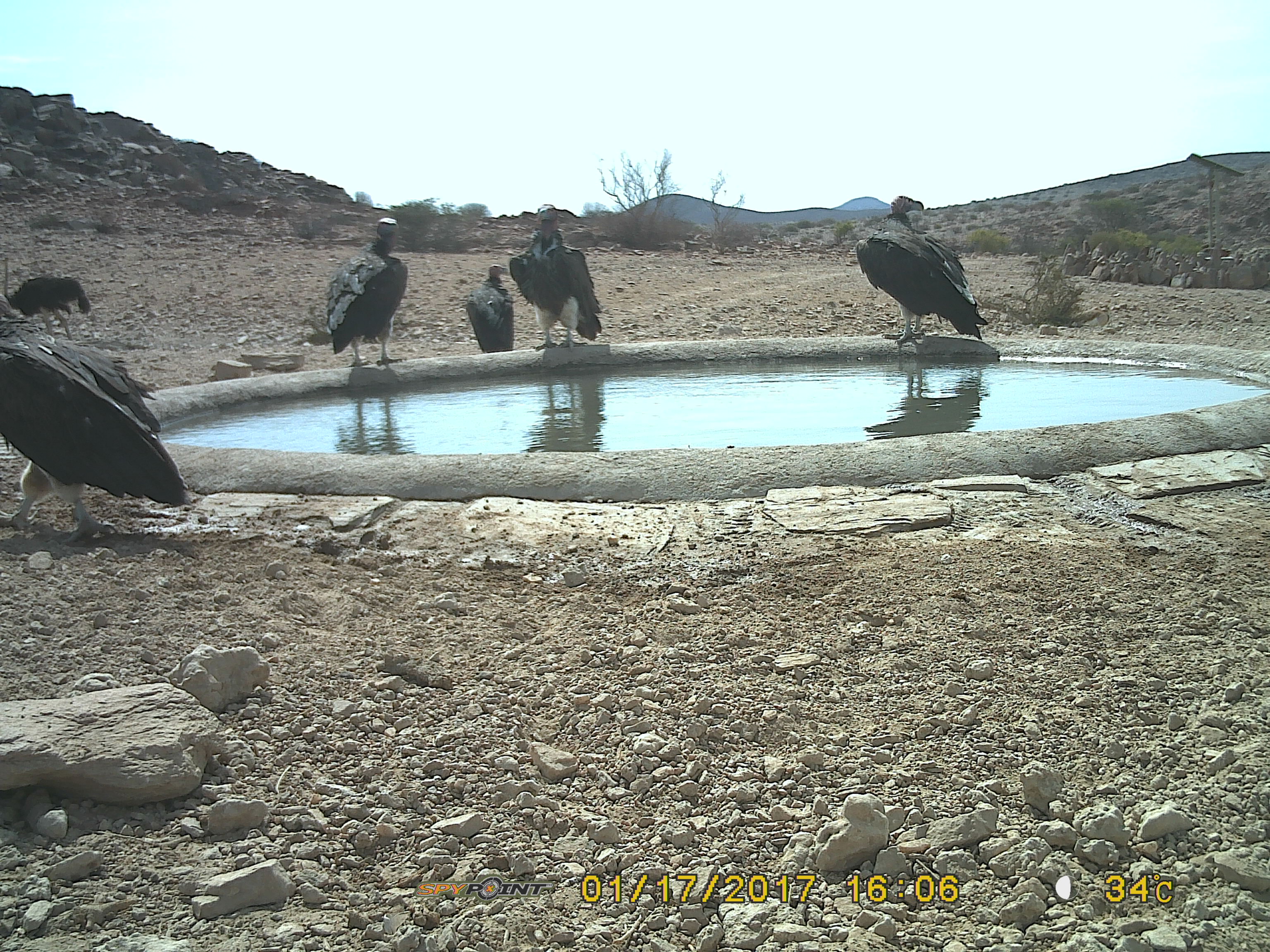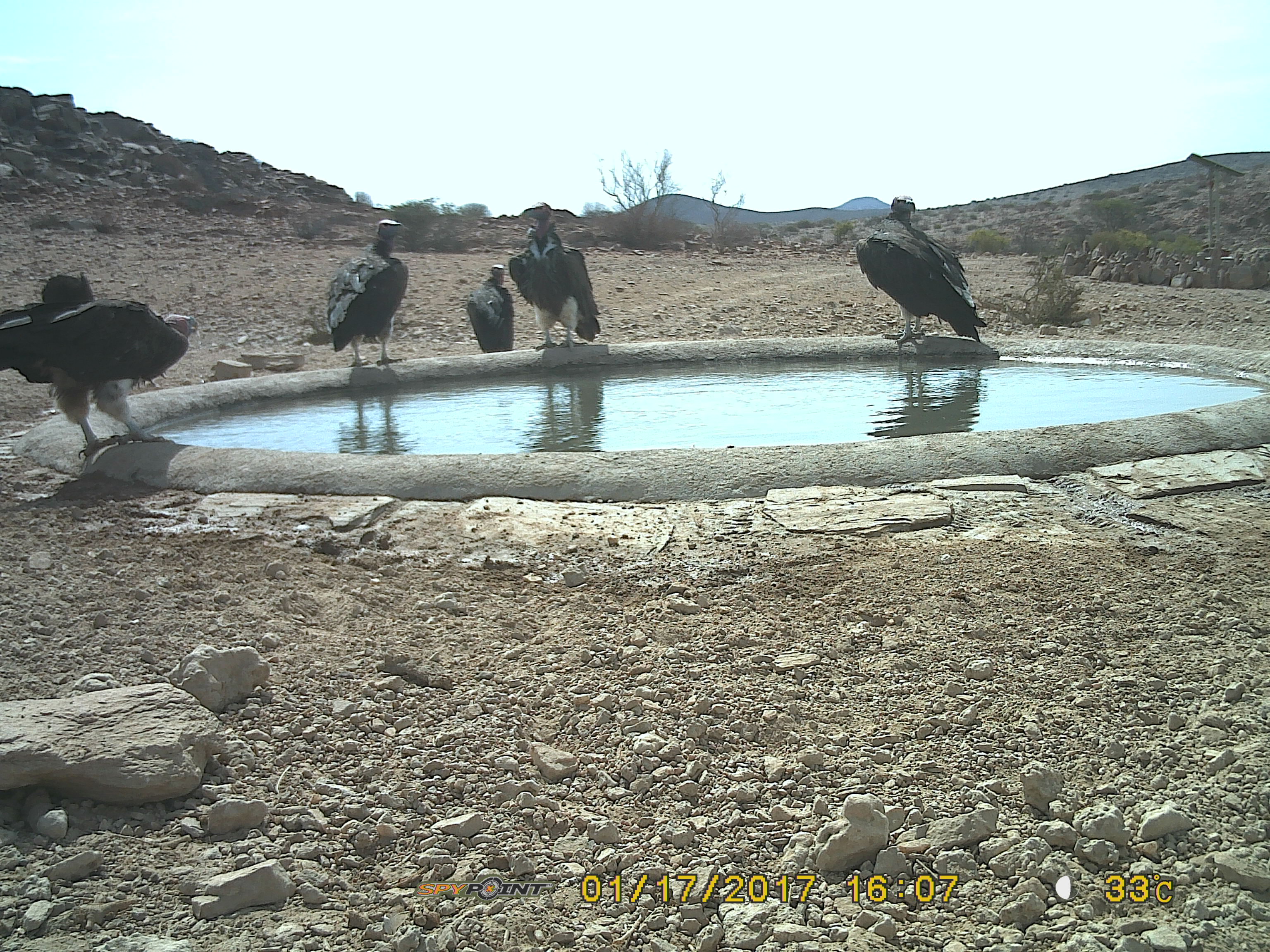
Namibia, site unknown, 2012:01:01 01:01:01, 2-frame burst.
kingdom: Animalia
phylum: Chordata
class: Aves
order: Accipitriformes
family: Accipitridae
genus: Torgos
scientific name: Torgos tracheliotos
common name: lappet-faced vulture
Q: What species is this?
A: Torgos tracheliotos (lappet-faced vulture).